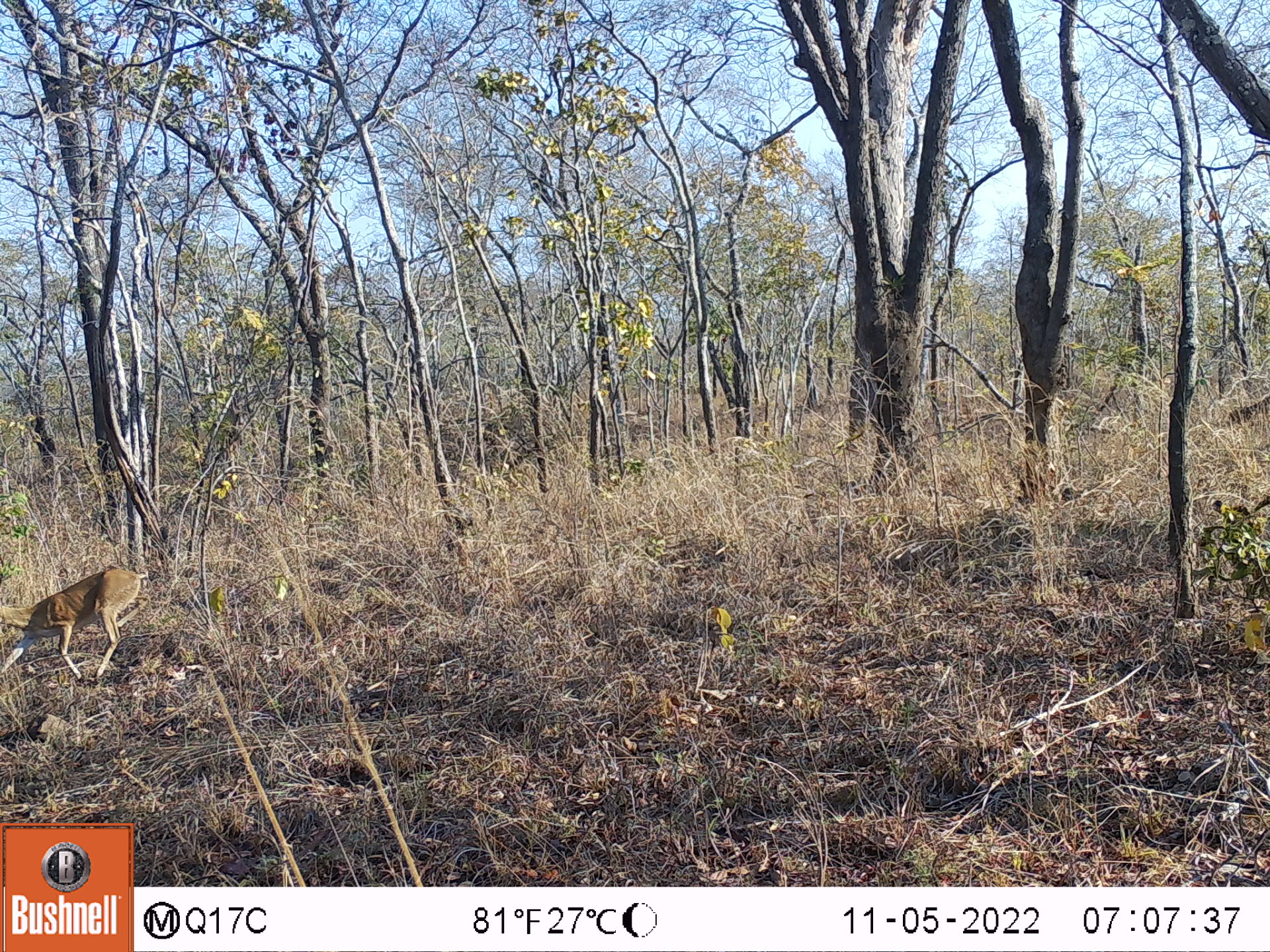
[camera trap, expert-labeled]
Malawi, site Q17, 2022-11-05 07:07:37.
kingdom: Animalia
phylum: Chordata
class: Mammalia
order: Artiodactyla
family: Bovidae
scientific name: Antilopinae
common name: small antelope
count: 1